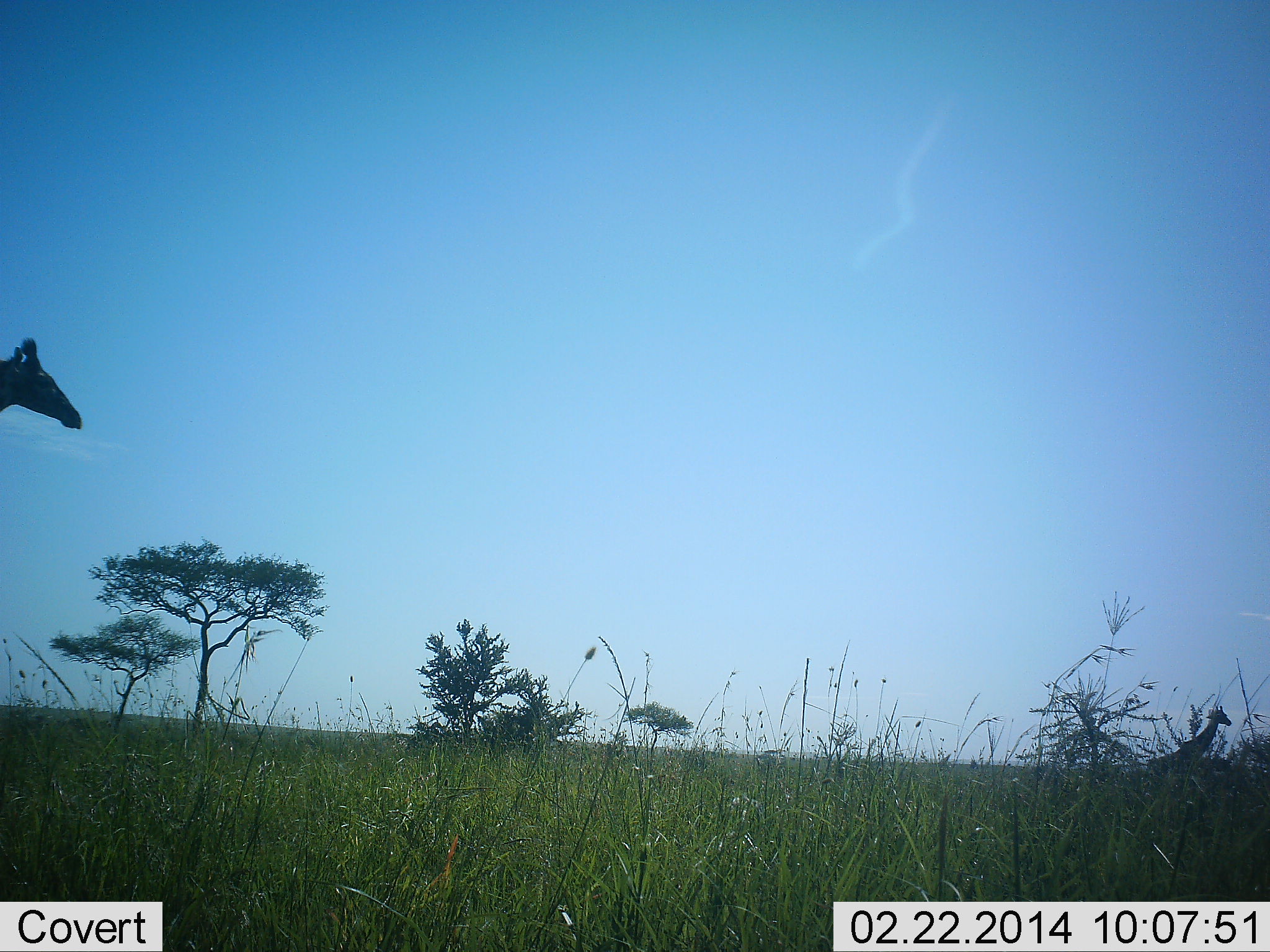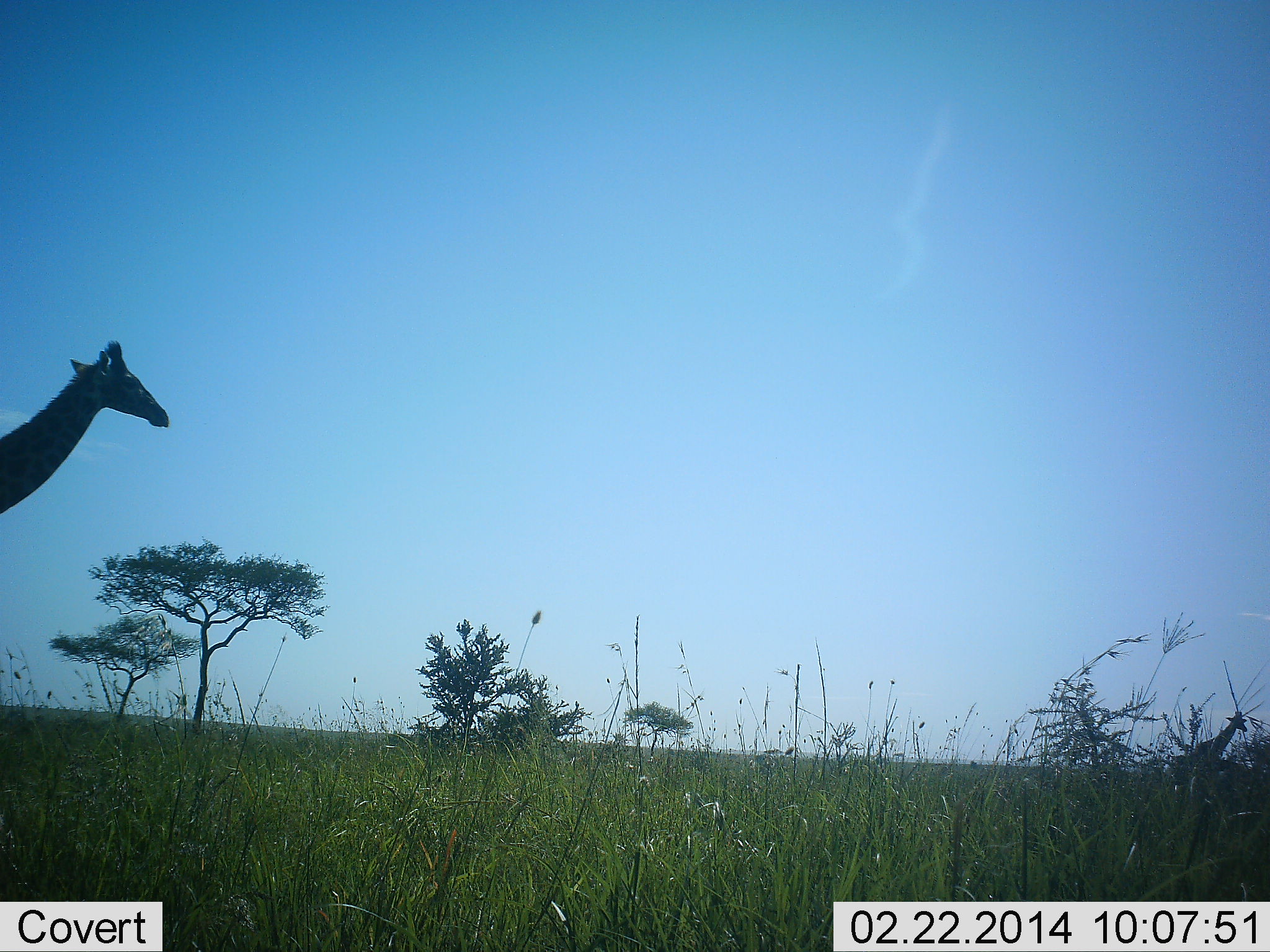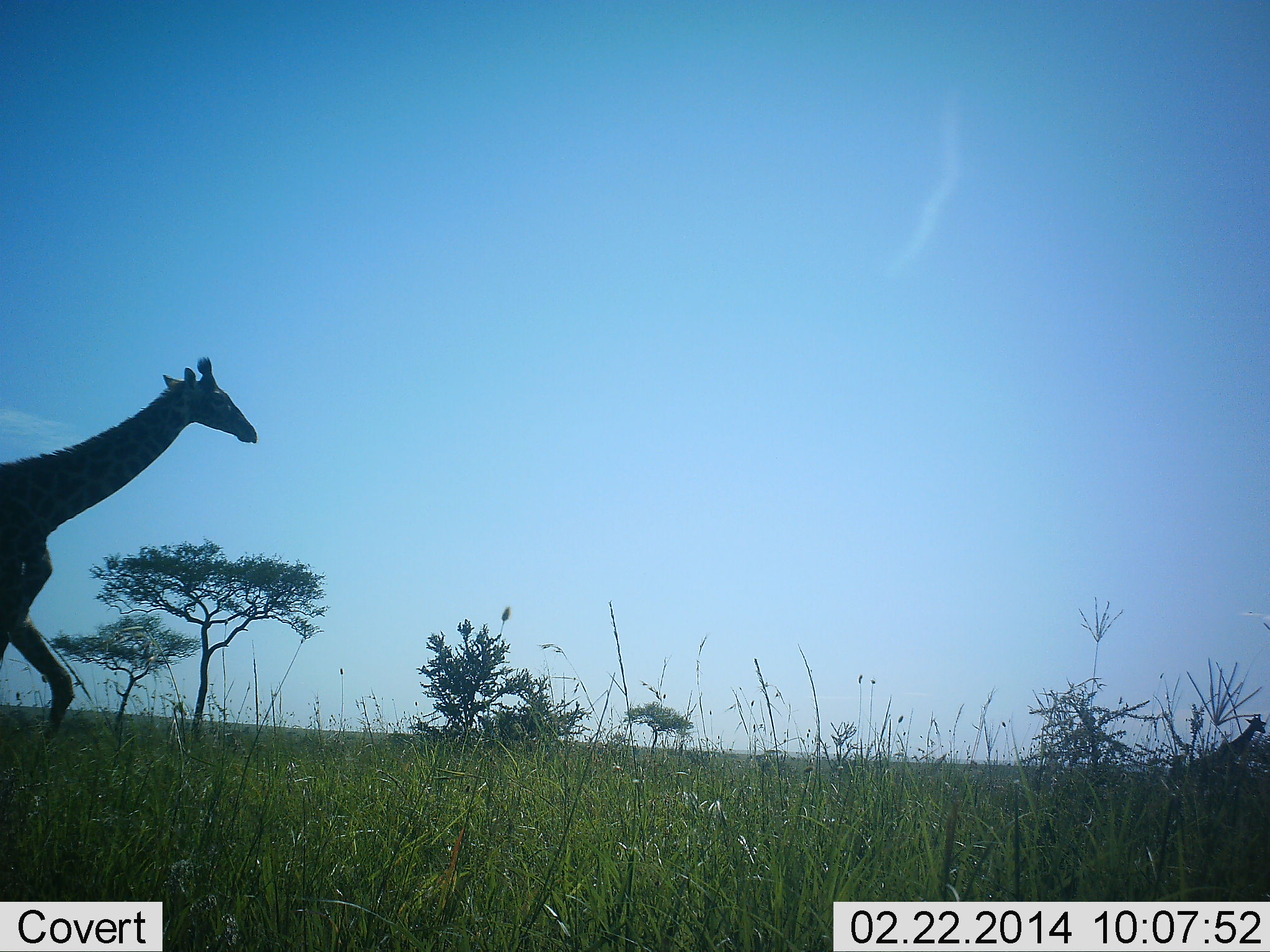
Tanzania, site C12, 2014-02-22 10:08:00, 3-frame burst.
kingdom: Animalia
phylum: Chordata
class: Mammalia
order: Artiodactyla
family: Giraffidae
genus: Giraffa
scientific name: Giraffa camelopardalis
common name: giraffe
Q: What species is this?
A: Giraffe (Giraffa camelopardalis).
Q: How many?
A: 2.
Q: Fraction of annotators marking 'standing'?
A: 10%.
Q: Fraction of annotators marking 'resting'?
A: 0%.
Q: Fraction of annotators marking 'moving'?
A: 90%.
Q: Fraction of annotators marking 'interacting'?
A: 0%.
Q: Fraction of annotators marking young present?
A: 0%.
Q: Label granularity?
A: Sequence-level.